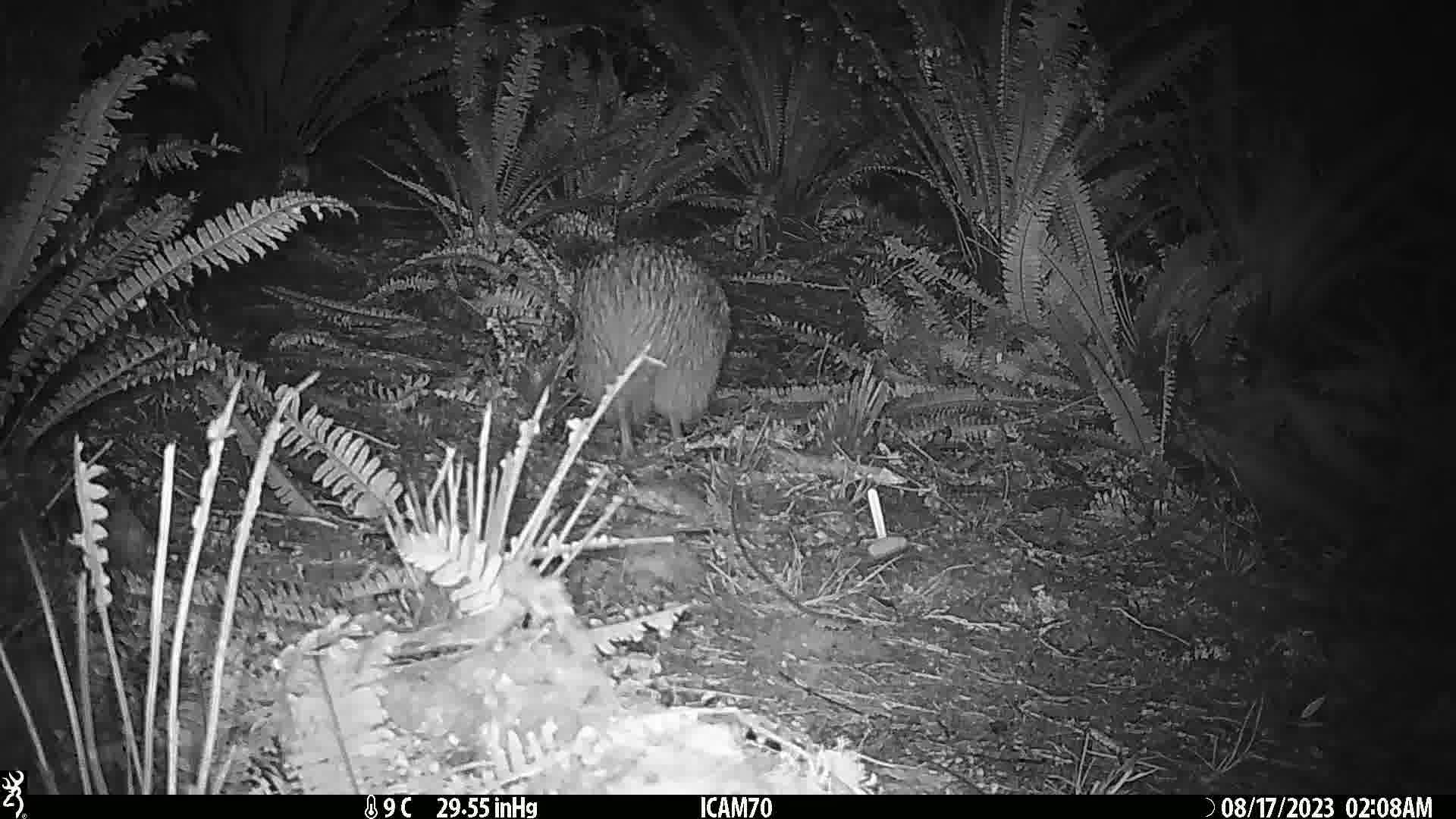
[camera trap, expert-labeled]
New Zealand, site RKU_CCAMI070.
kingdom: Animalia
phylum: Chordata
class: Aves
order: Apterygiformes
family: Apterygidae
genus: Apteryx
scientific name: Apteryx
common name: kiwi